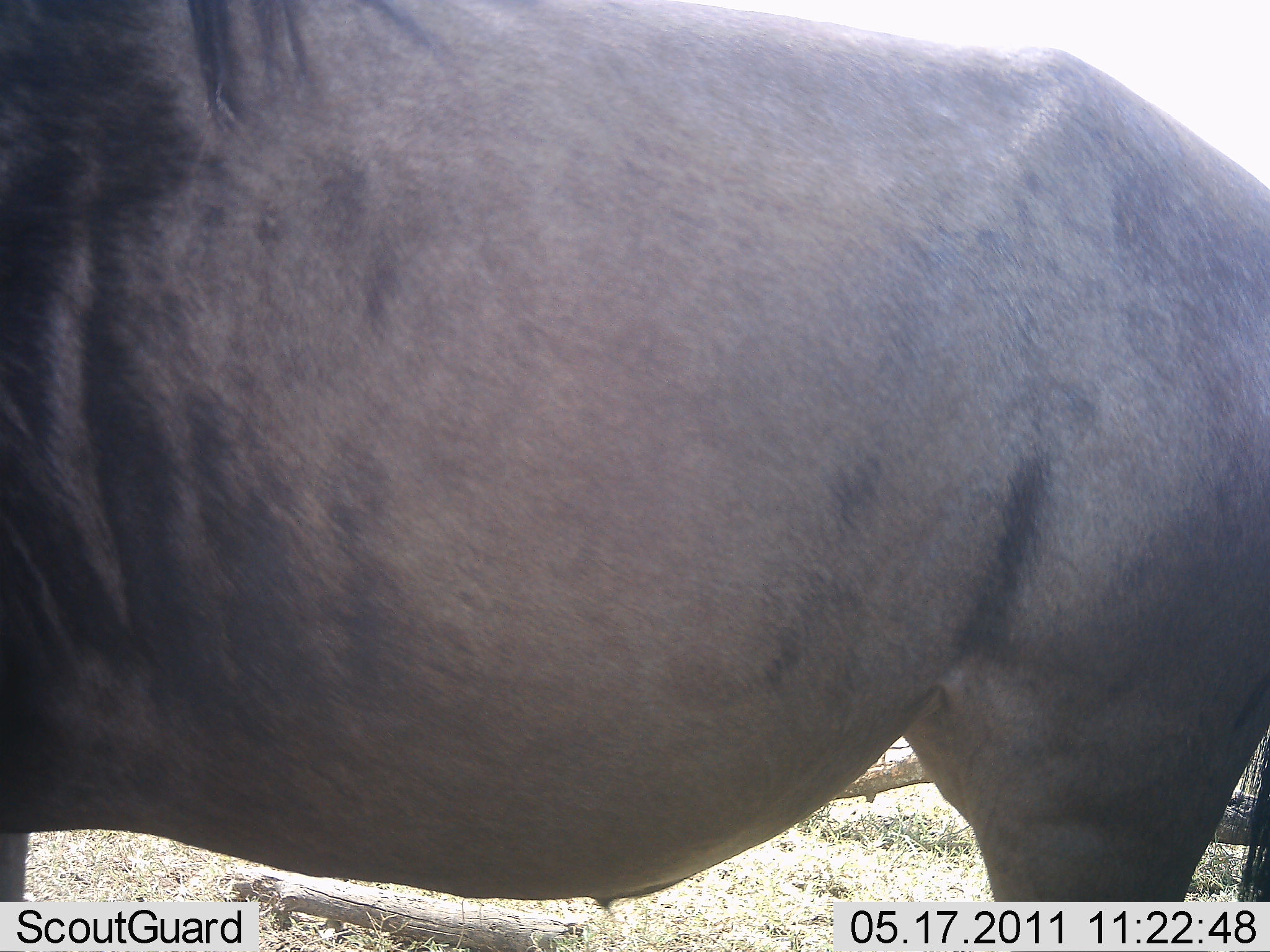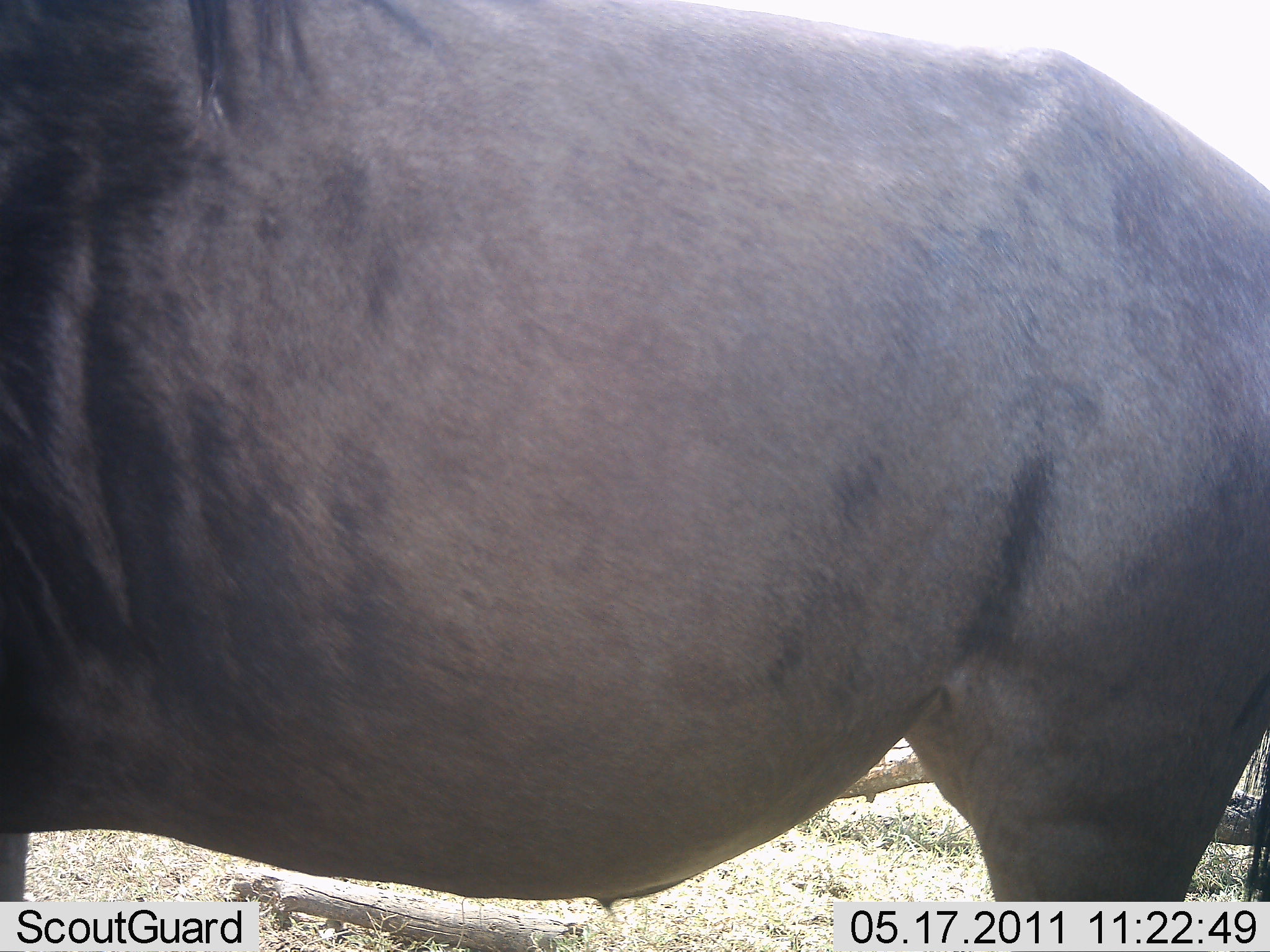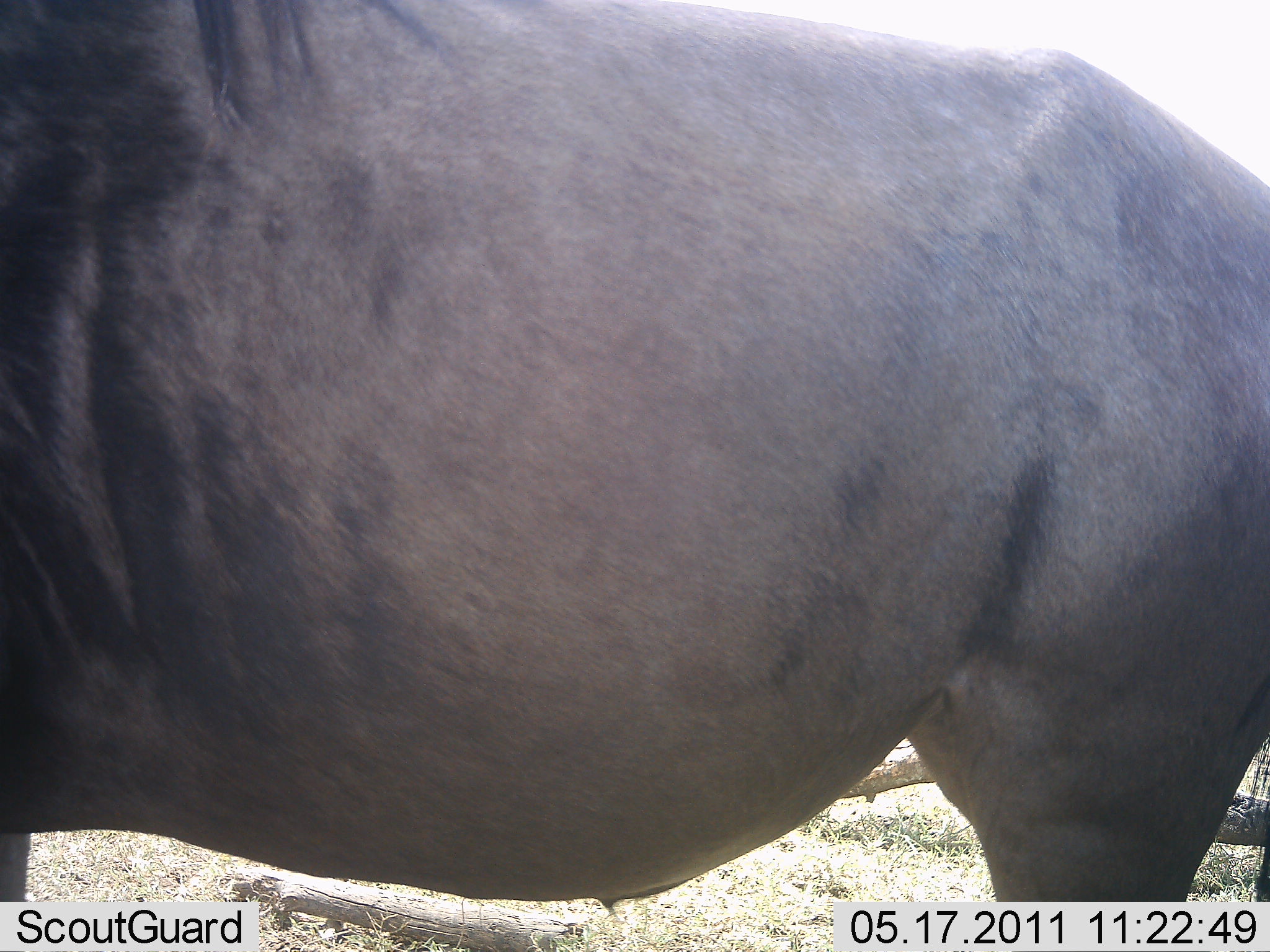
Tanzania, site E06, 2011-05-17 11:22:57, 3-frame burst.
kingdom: Animalia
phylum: Chordata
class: Mammalia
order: Artiodactyla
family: Bovidae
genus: Connochaetes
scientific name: Connochaetes taurinus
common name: blue wildebeest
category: wildebeest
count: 1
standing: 90%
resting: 0%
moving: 10%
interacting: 0%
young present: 0%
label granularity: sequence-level